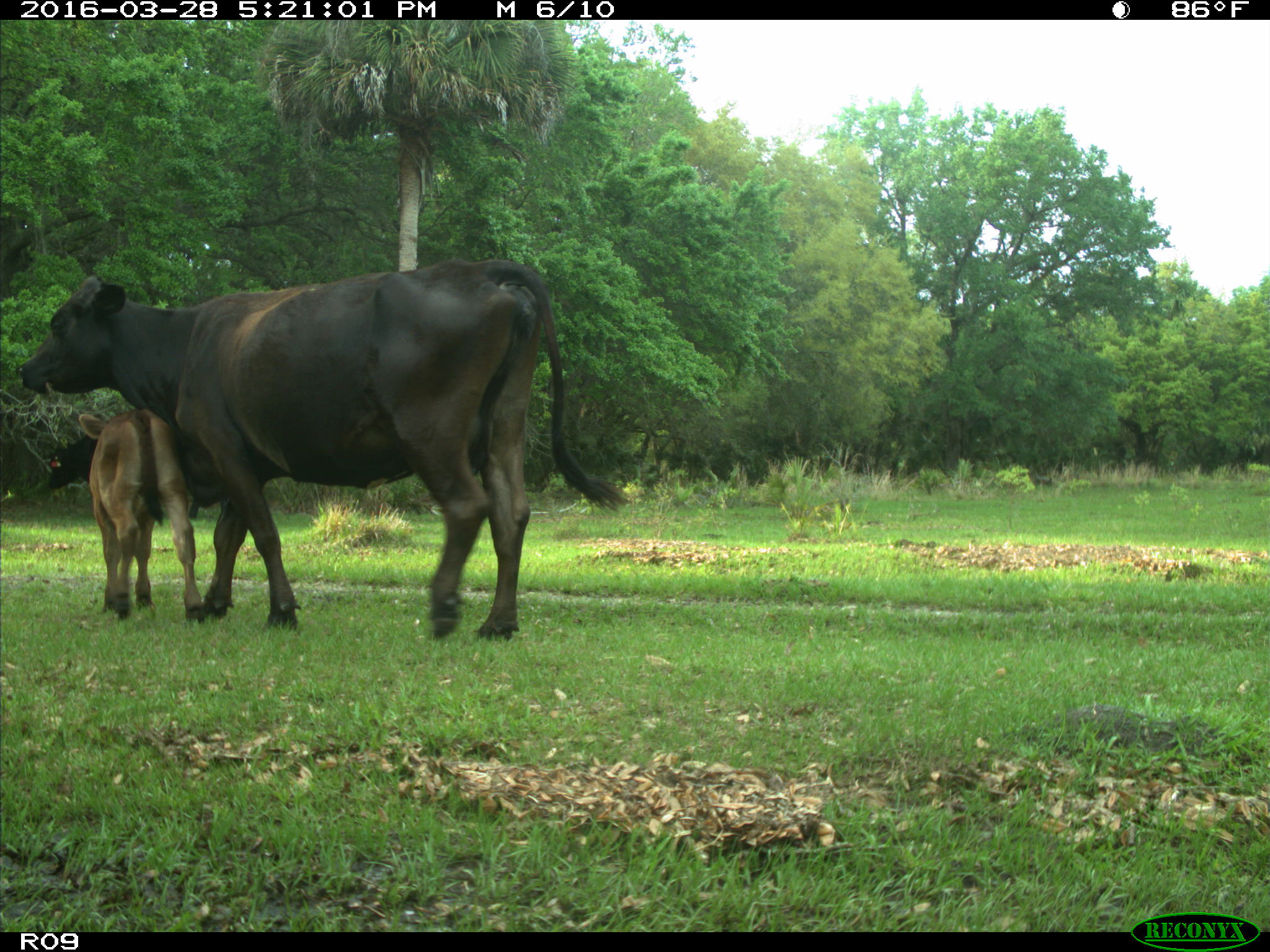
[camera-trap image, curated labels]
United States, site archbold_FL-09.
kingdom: Animalia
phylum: Chordata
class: Mammalia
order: Artiodactyla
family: Bovidae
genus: Bos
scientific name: Bos taurus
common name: domestic cow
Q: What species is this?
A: Bos taurus (domestic cow).